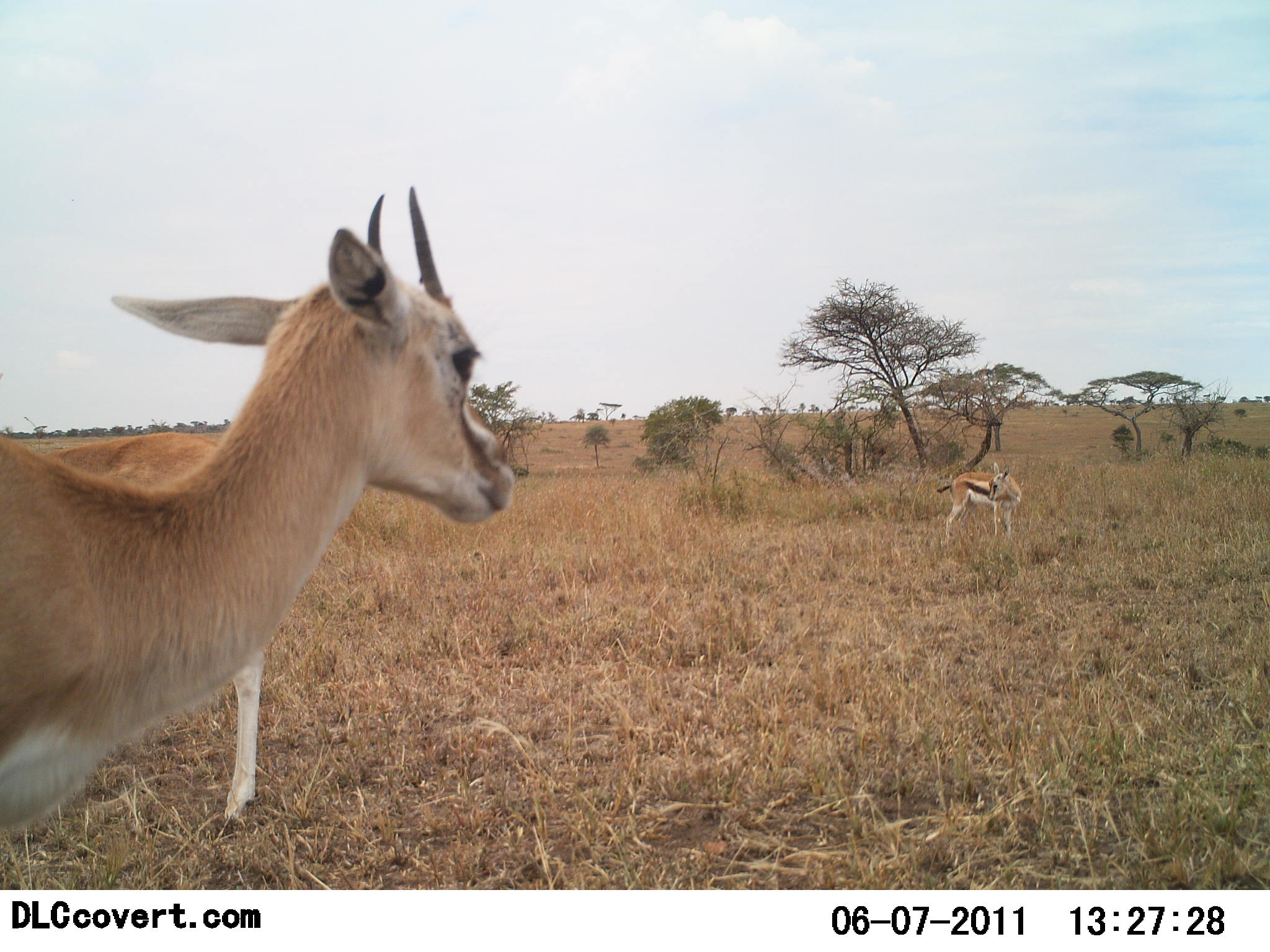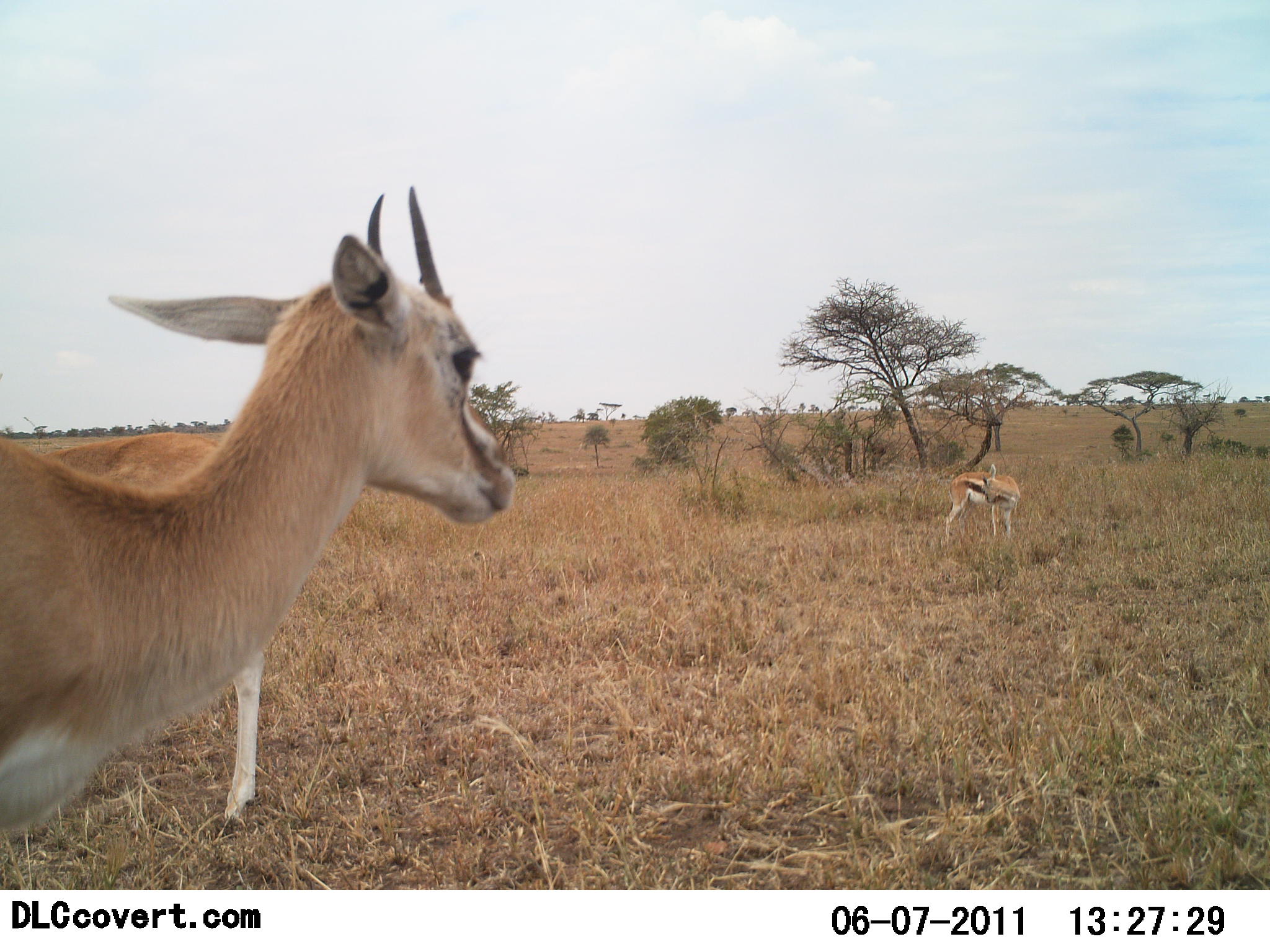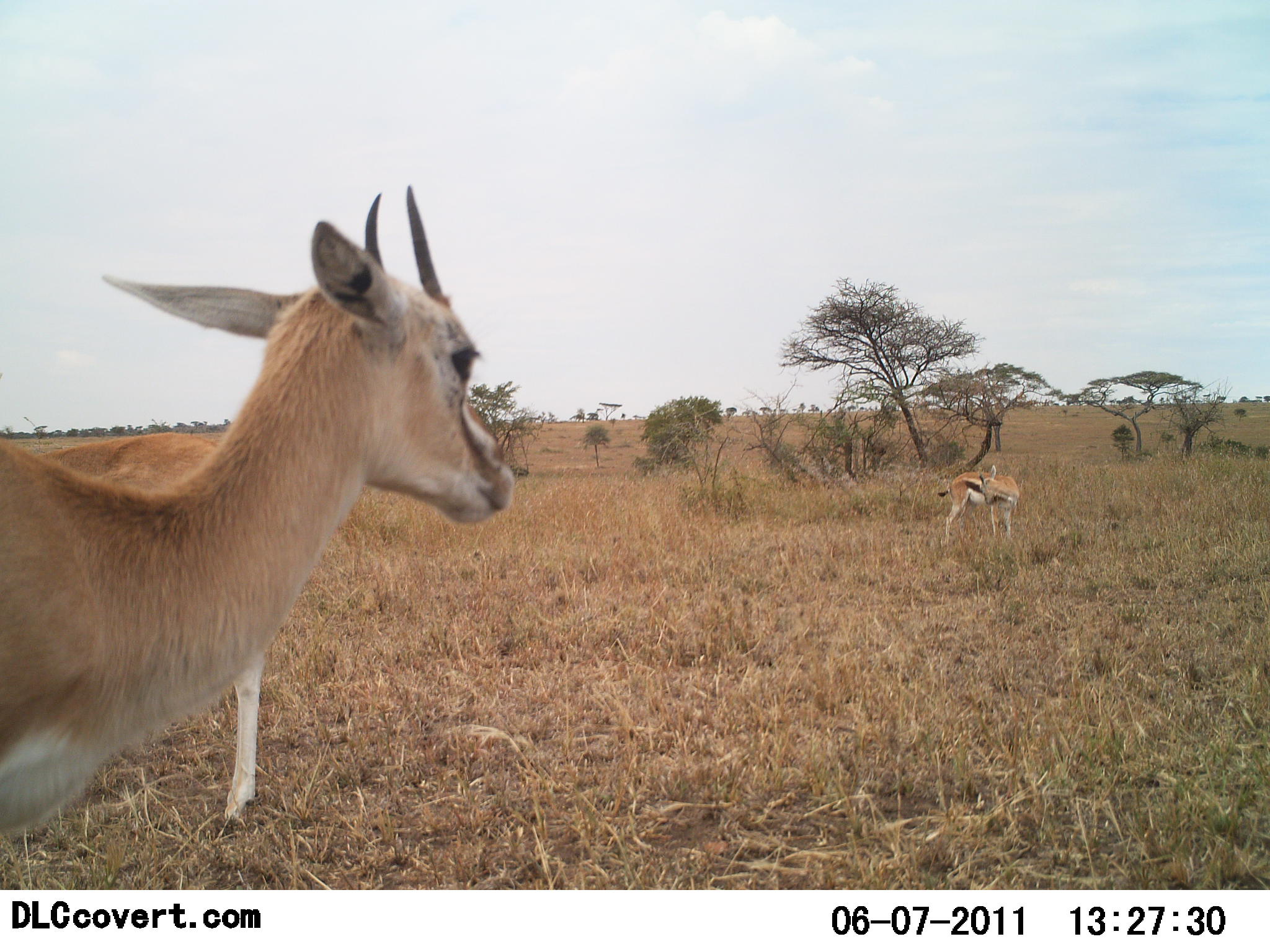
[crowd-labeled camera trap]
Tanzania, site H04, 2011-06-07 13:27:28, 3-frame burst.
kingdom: Animalia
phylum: Chordata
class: Mammalia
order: Artiodactyla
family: Bovidae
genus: Eudorcas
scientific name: Eudorcas thomsonii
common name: thomson's gazelle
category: gazellethomsons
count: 3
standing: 91%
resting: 9%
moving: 0%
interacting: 0%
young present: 9%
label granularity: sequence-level